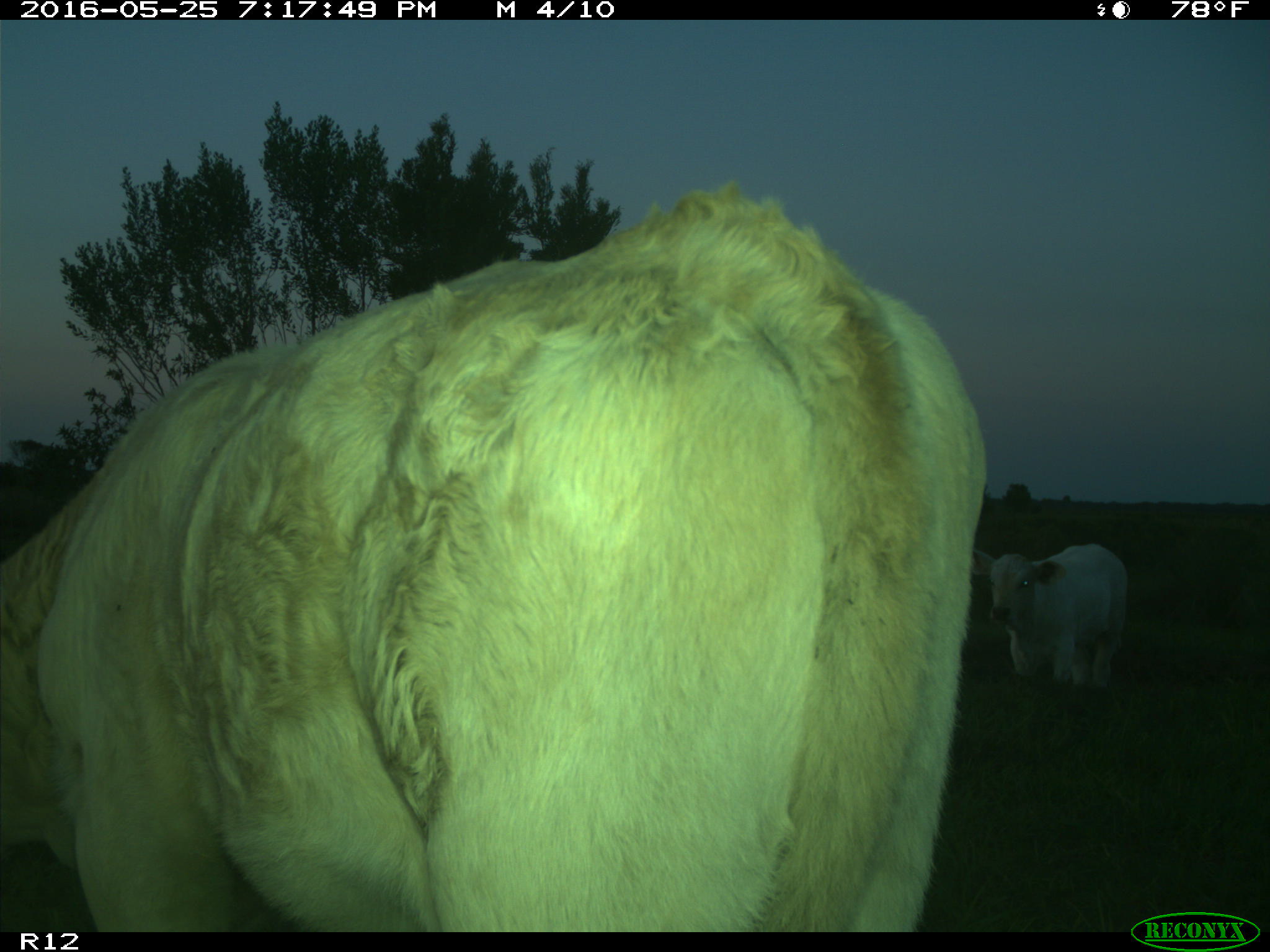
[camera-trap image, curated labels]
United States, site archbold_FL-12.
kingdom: Animalia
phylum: Chordata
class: Mammalia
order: Artiodactyla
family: Bovidae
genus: Bos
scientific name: Bos taurus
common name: domestic cow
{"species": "Bos taurus (domestic cow)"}